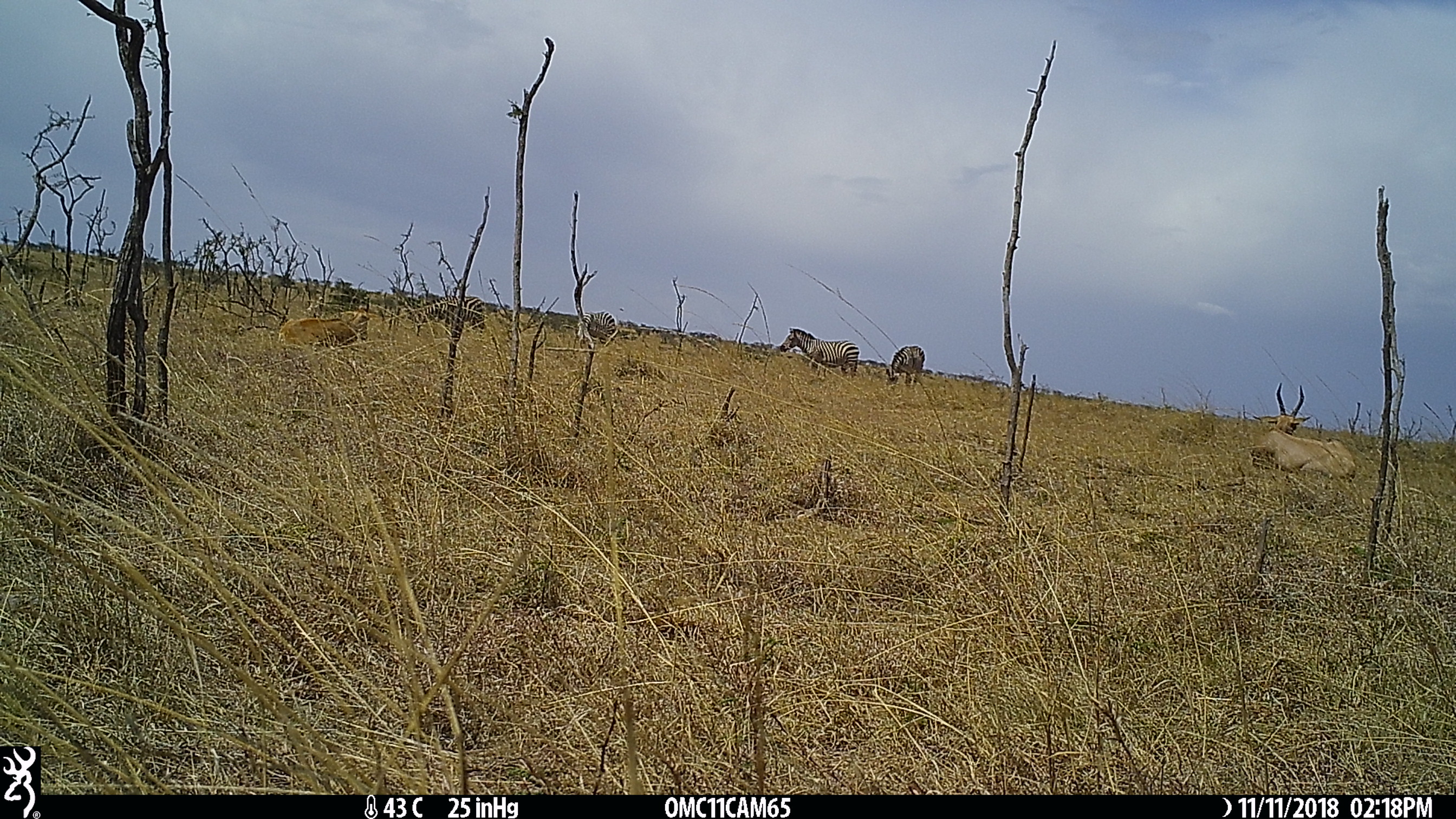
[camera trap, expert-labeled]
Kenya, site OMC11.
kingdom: Animalia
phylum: Chordata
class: Mammalia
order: Perissodactyla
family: Equidae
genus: Equus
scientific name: Equus quagga burchellii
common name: burchell's zebra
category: zebra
Zebra (burchell's zebra) (Equus quagga burchellii).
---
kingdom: Animalia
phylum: Chordata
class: Mammalia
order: Artiodactyla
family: Bovidae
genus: Damaliscus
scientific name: Damaliscus lunatus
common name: topi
Topi (Damaliscus lunatus).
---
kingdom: Animalia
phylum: Chordata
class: Mammalia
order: Artiodactyla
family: Bovidae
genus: Alcelaphus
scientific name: Alcelaphus buselaphus cokii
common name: coke's hartebeest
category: hartebeest cokes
Hartebeest cokes (coke's hartebeest) (Alcelaphus buselaphus cokii).